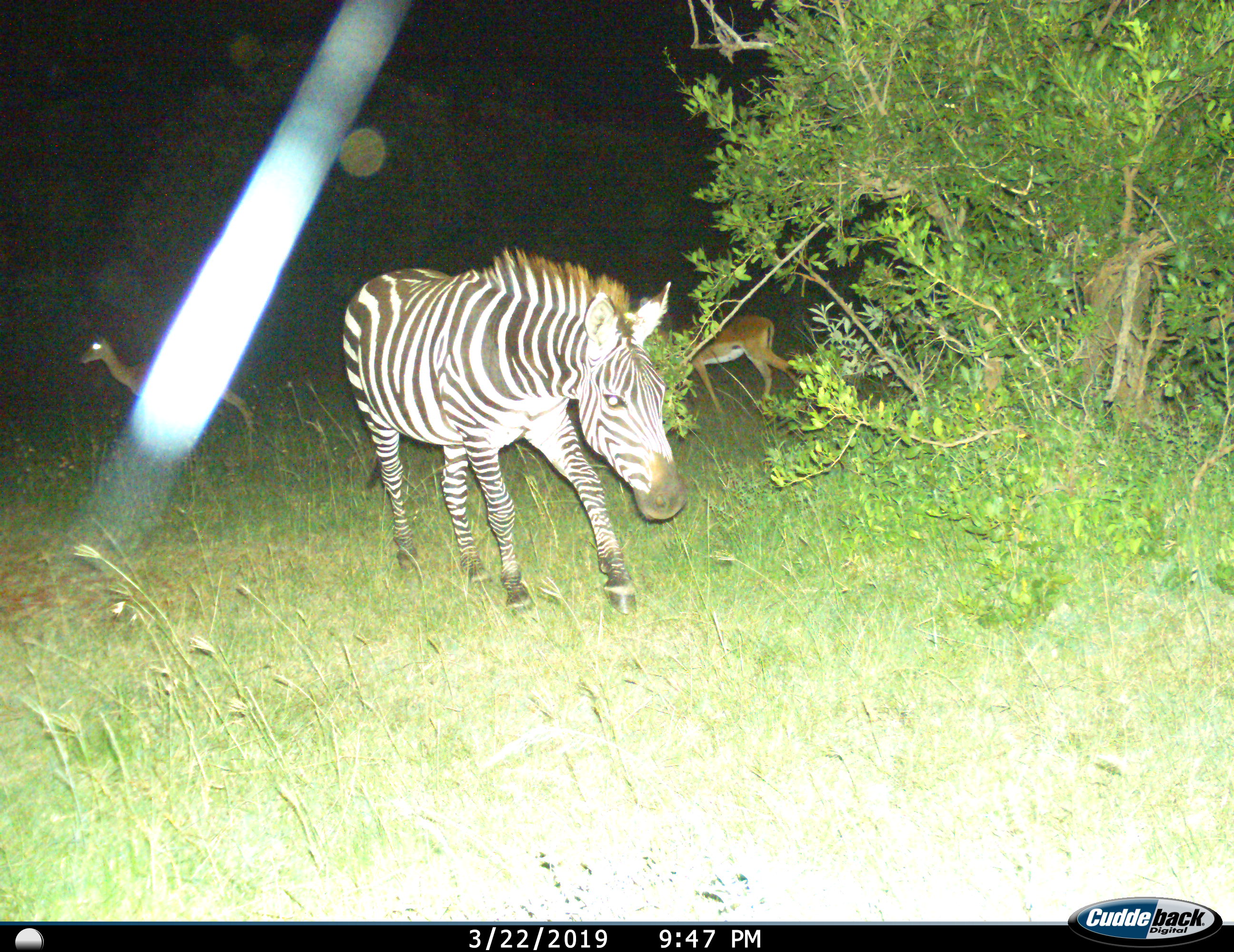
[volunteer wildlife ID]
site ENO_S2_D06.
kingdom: Animalia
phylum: Chordata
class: Mammalia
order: Artiodactyla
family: Bovidae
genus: Aepyceros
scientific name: Aepyceros melampus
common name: impala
Impala (Aepyceros melampus), count 2. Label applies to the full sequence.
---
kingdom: Animalia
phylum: Chordata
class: Mammalia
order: Perissodactyla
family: Equidae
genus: Equus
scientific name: Equus quagga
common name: plains zebra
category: zebraplains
Zebraplains (plains zebra) (Equus quagga), count 1. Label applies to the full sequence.